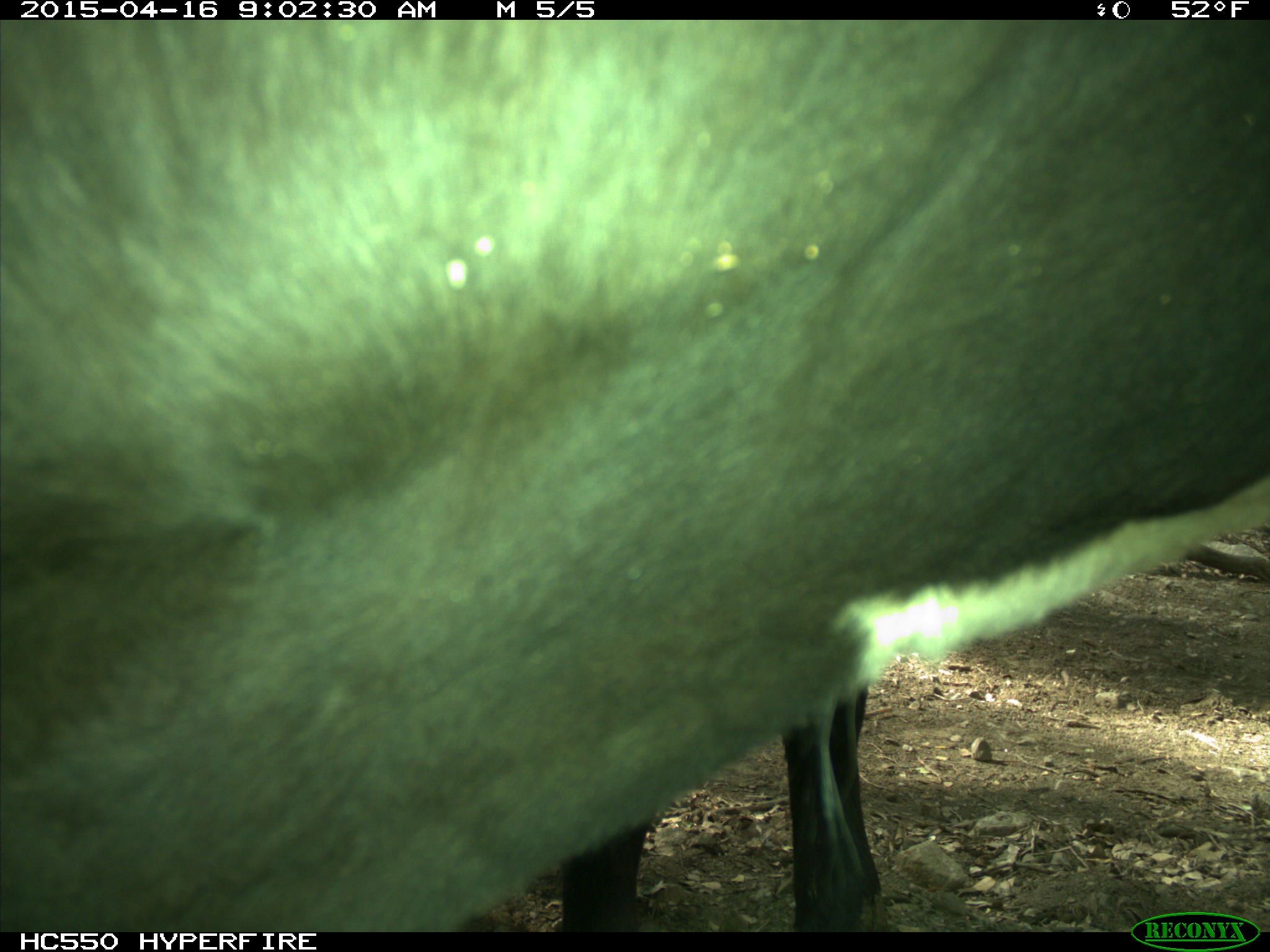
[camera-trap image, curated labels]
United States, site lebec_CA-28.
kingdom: Animalia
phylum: Chordata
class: Mammalia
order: Artiodactyla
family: Bovidae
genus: Bos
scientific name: Bos taurus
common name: domestic cow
Bos taurus (domestic cow).